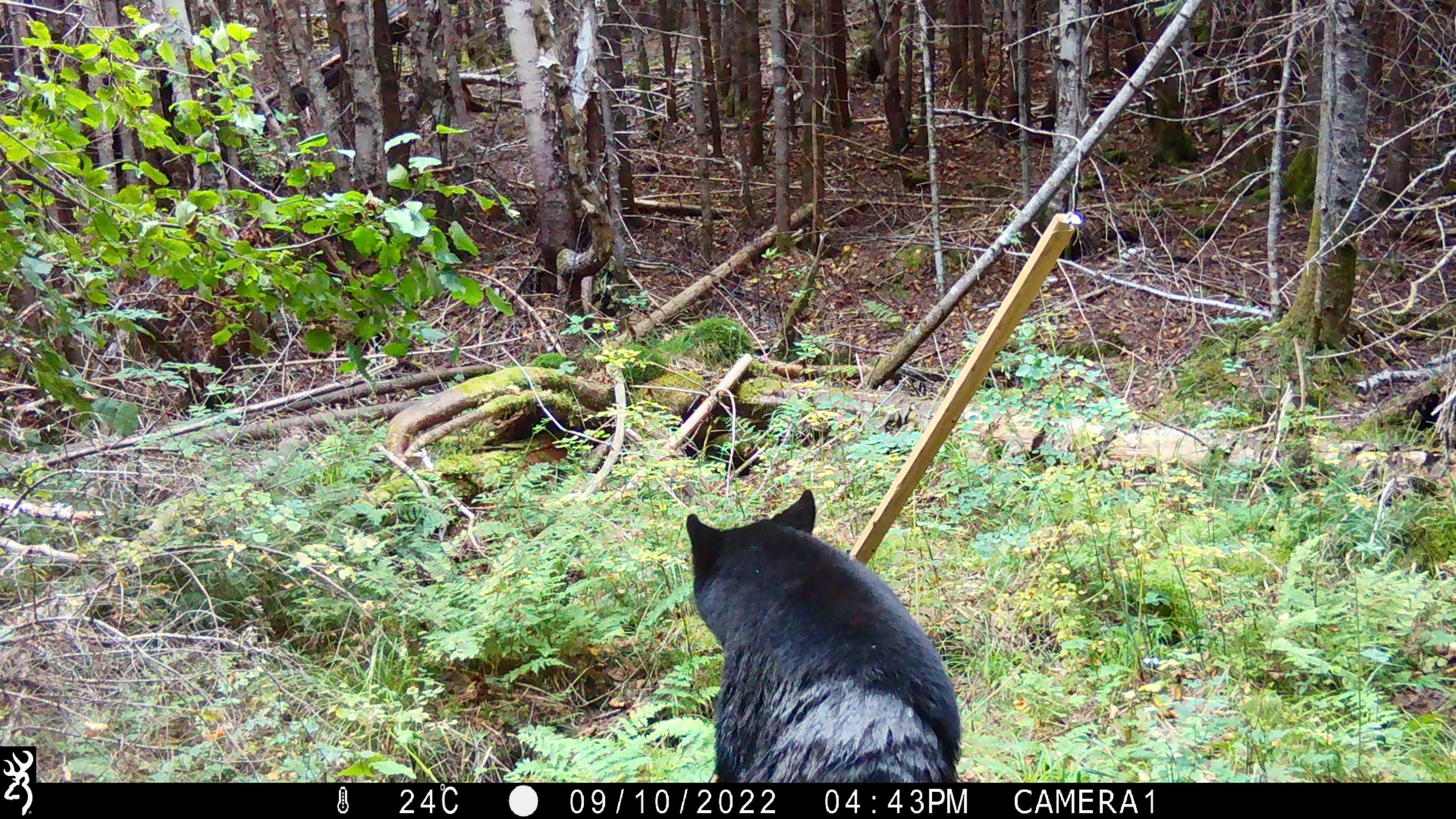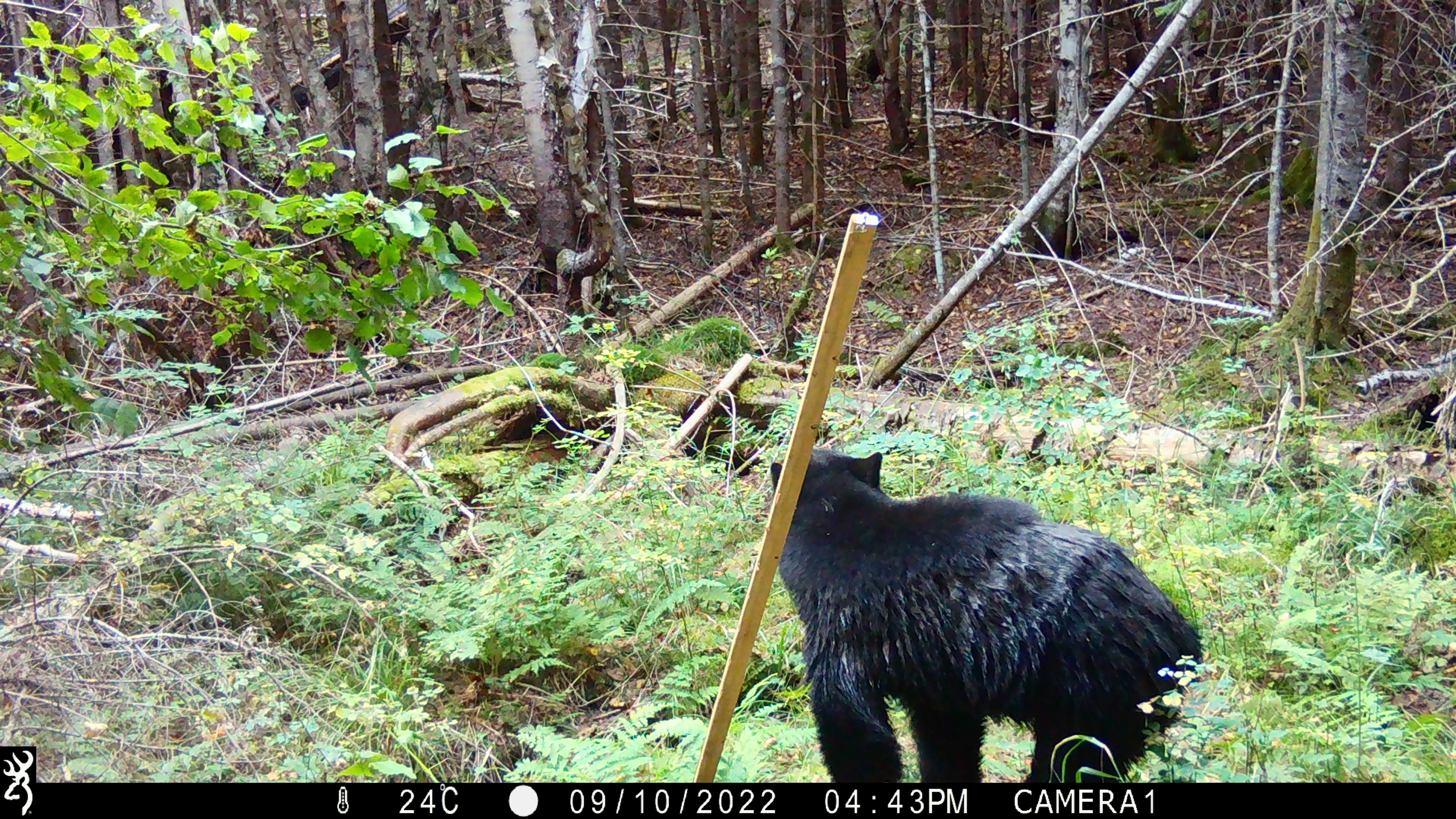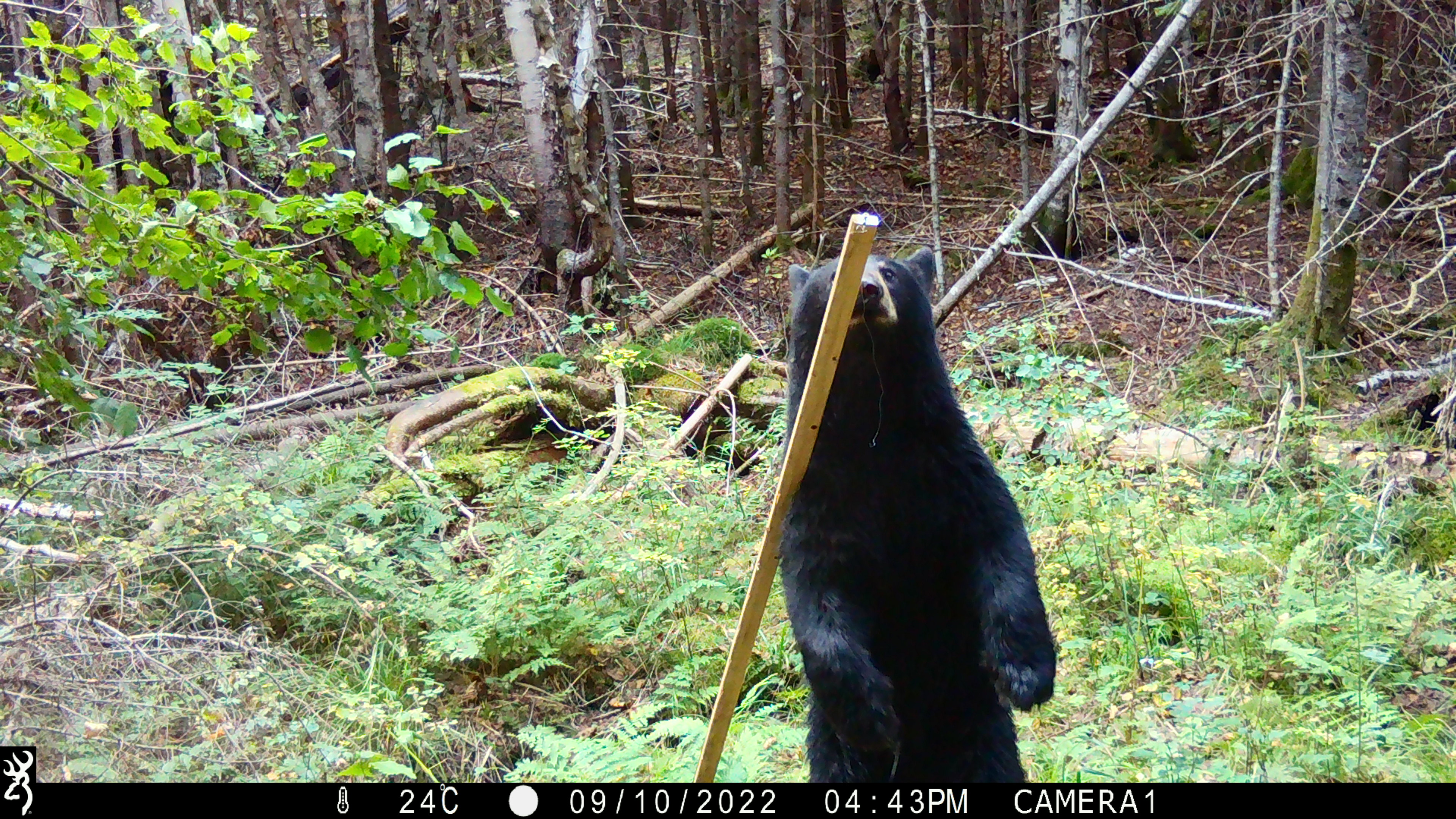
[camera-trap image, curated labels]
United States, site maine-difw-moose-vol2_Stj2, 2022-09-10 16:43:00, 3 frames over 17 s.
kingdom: Animalia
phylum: Chordata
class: Mammalia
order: Carnivora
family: Ursidae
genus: Ursus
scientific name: Ursus americanus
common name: black bear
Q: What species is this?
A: Black bear (Ursus americanus).